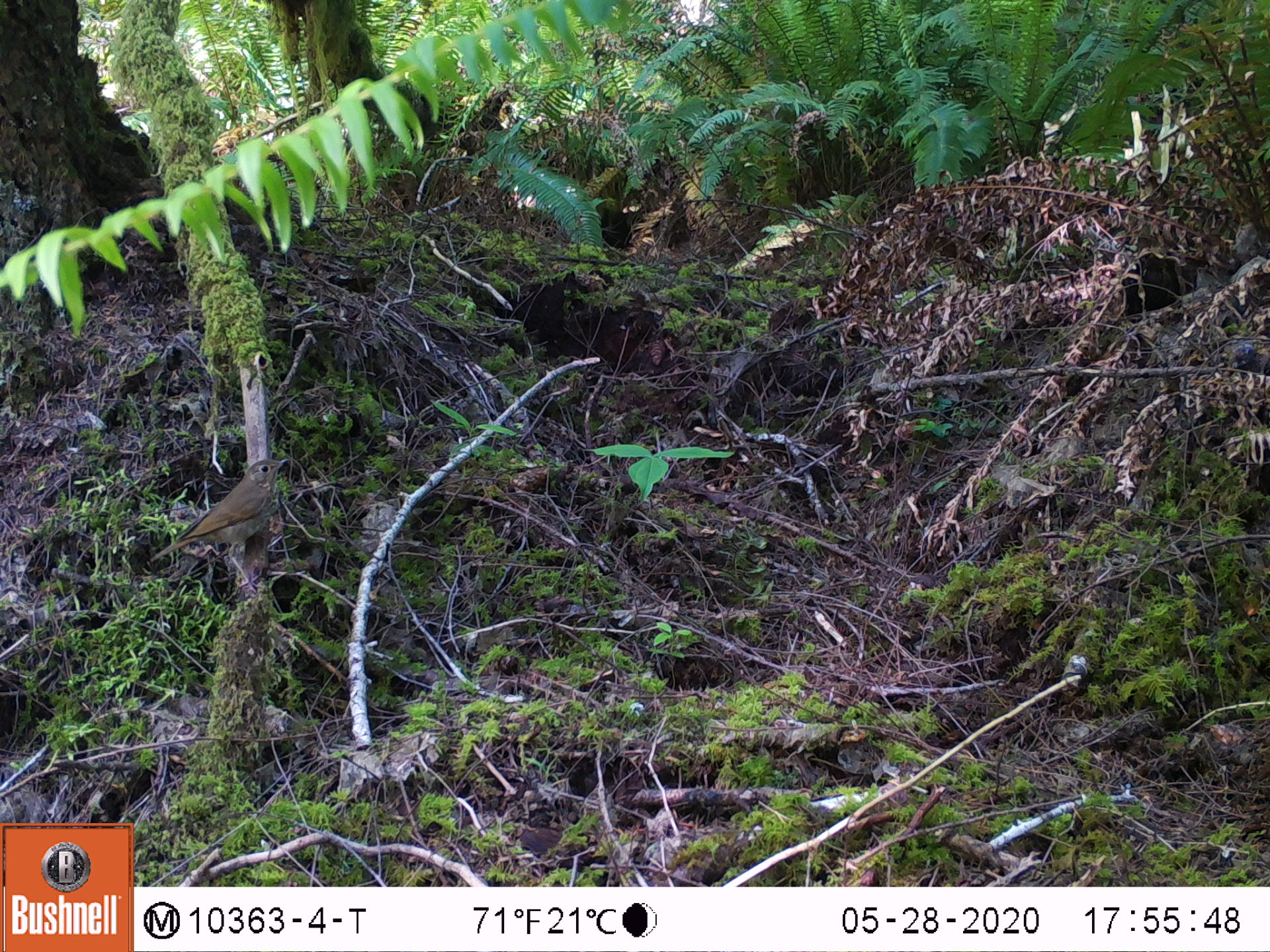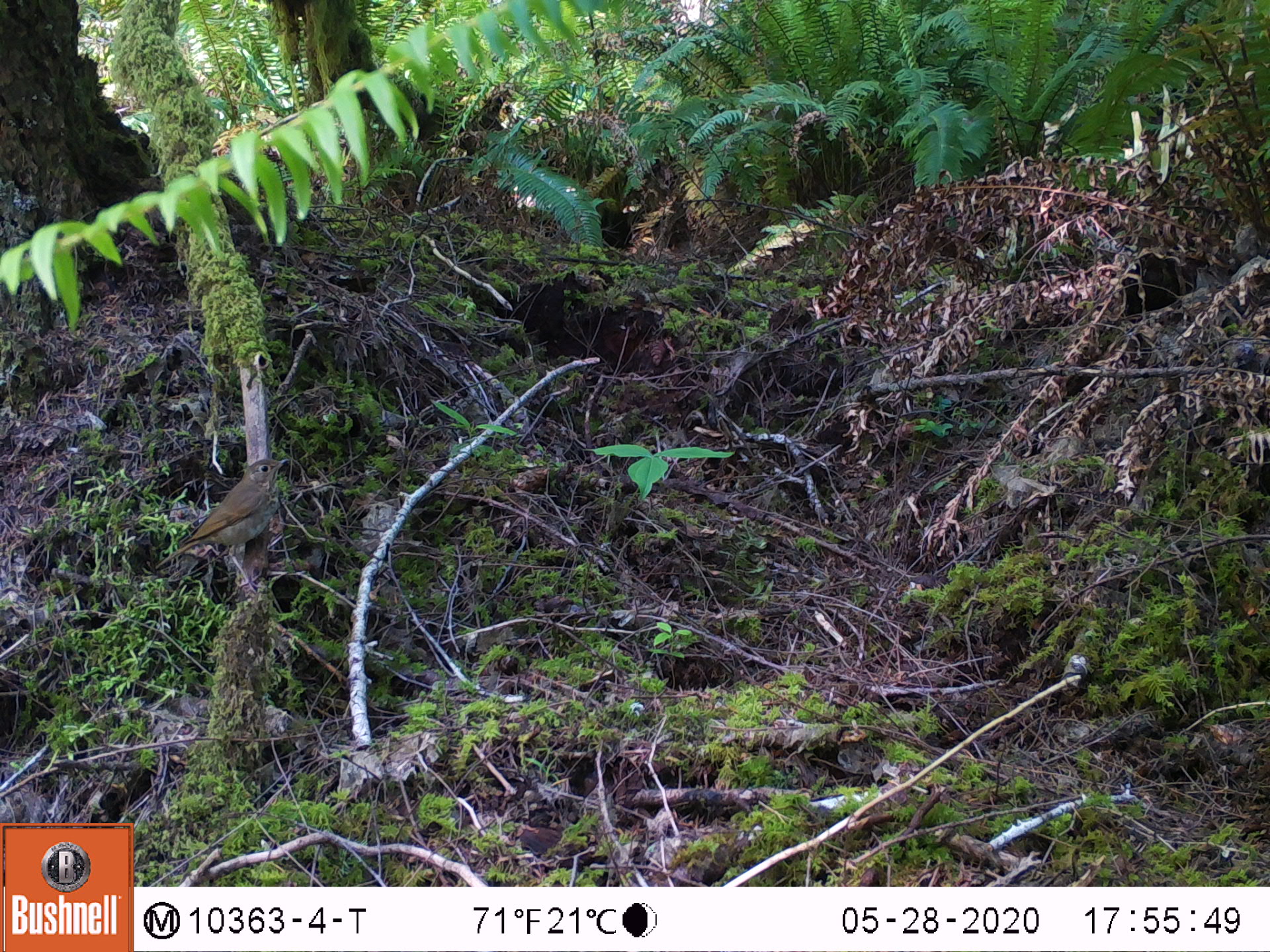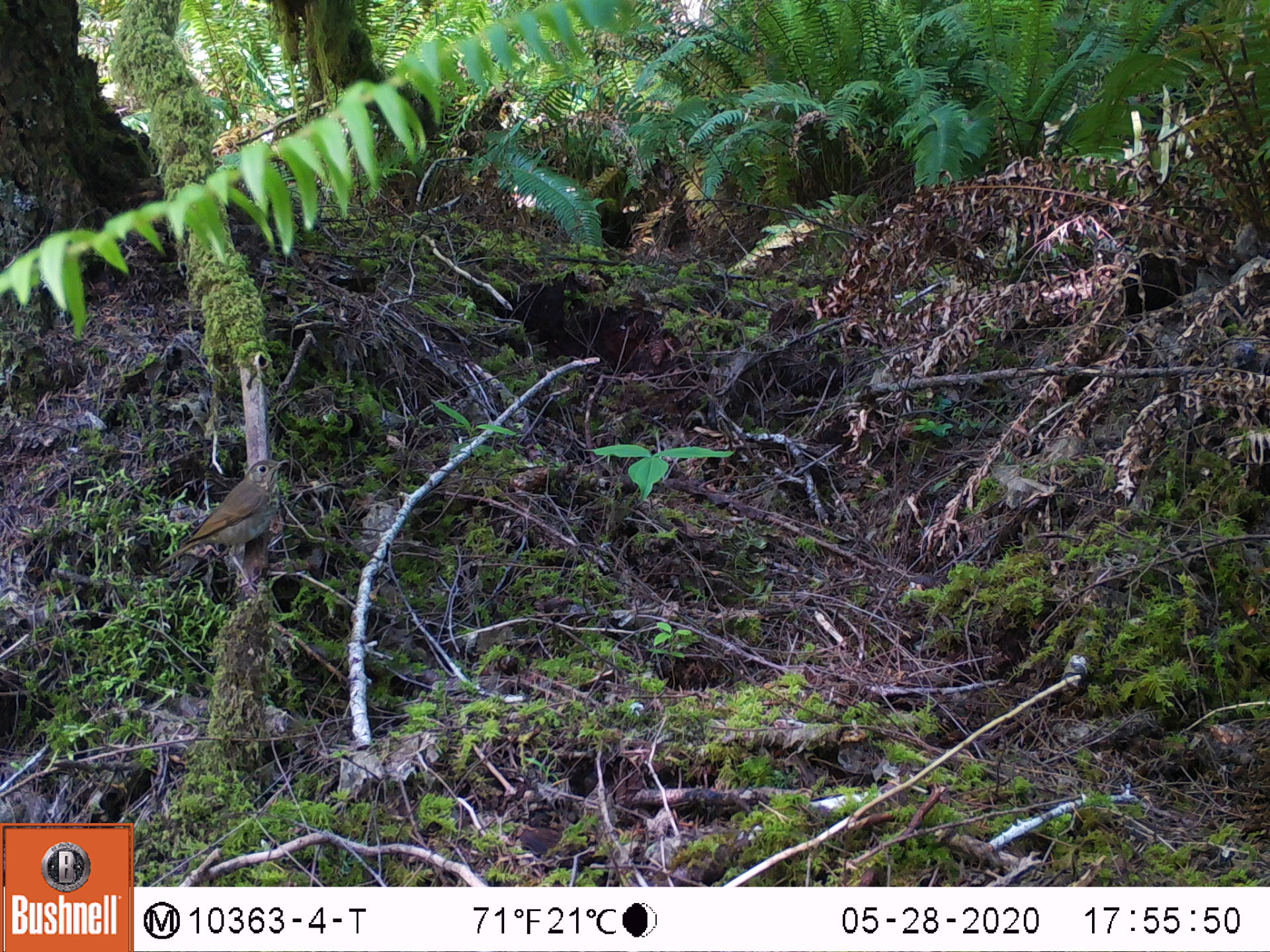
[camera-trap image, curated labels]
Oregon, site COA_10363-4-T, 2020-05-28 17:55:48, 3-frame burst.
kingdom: Animalia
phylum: Chordata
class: Aves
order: Passeriformes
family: Turdidae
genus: Catharus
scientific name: Catharus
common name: brown thrushes and nightingale-thrushes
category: catharus species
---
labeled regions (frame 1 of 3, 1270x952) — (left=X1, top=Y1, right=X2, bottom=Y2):
catharus species: (left=155, top=457, right=286, bottom=585)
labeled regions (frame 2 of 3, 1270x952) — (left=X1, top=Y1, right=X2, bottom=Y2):
catharus species: (left=157, top=456, right=287, bottom=573)